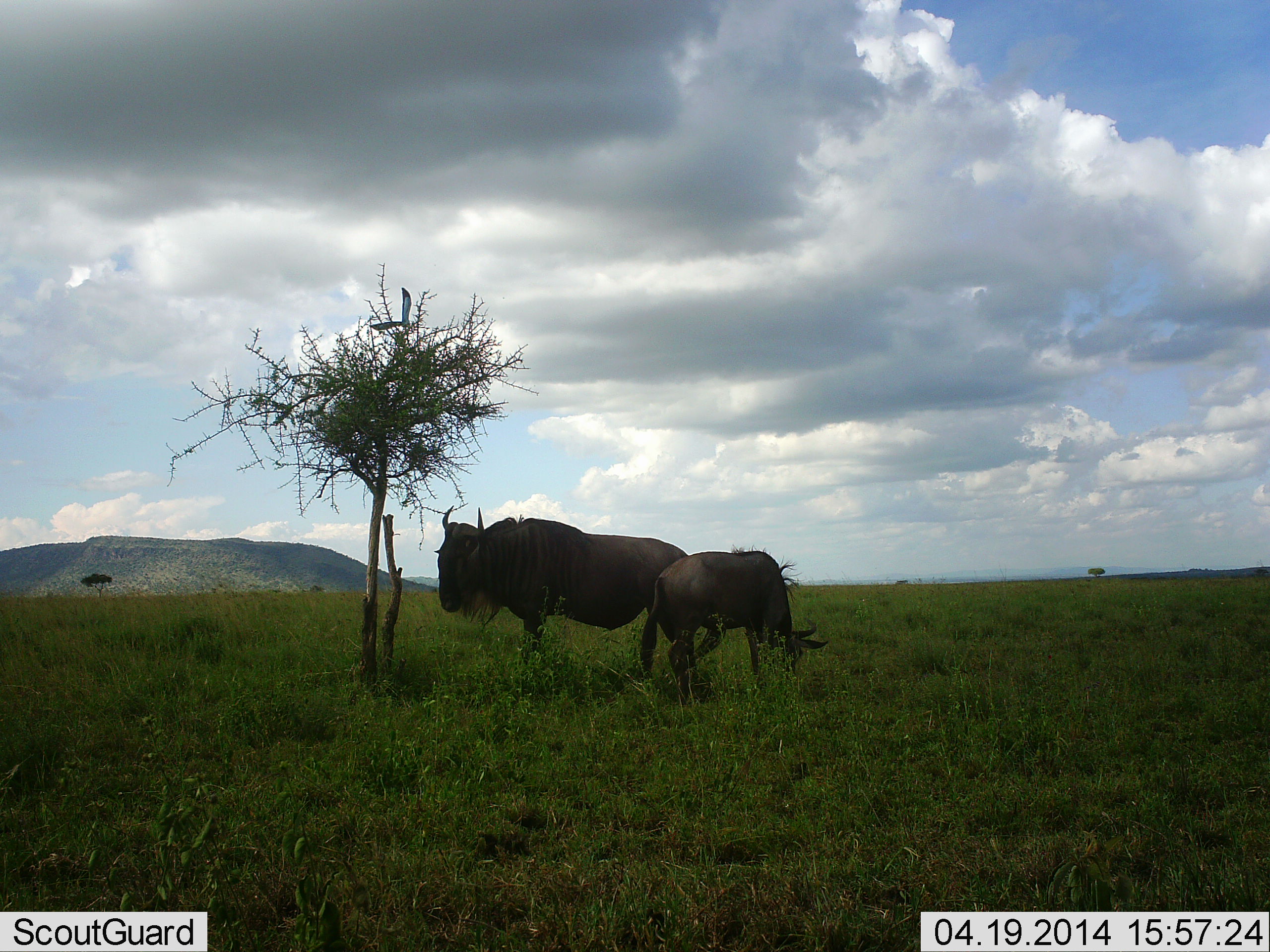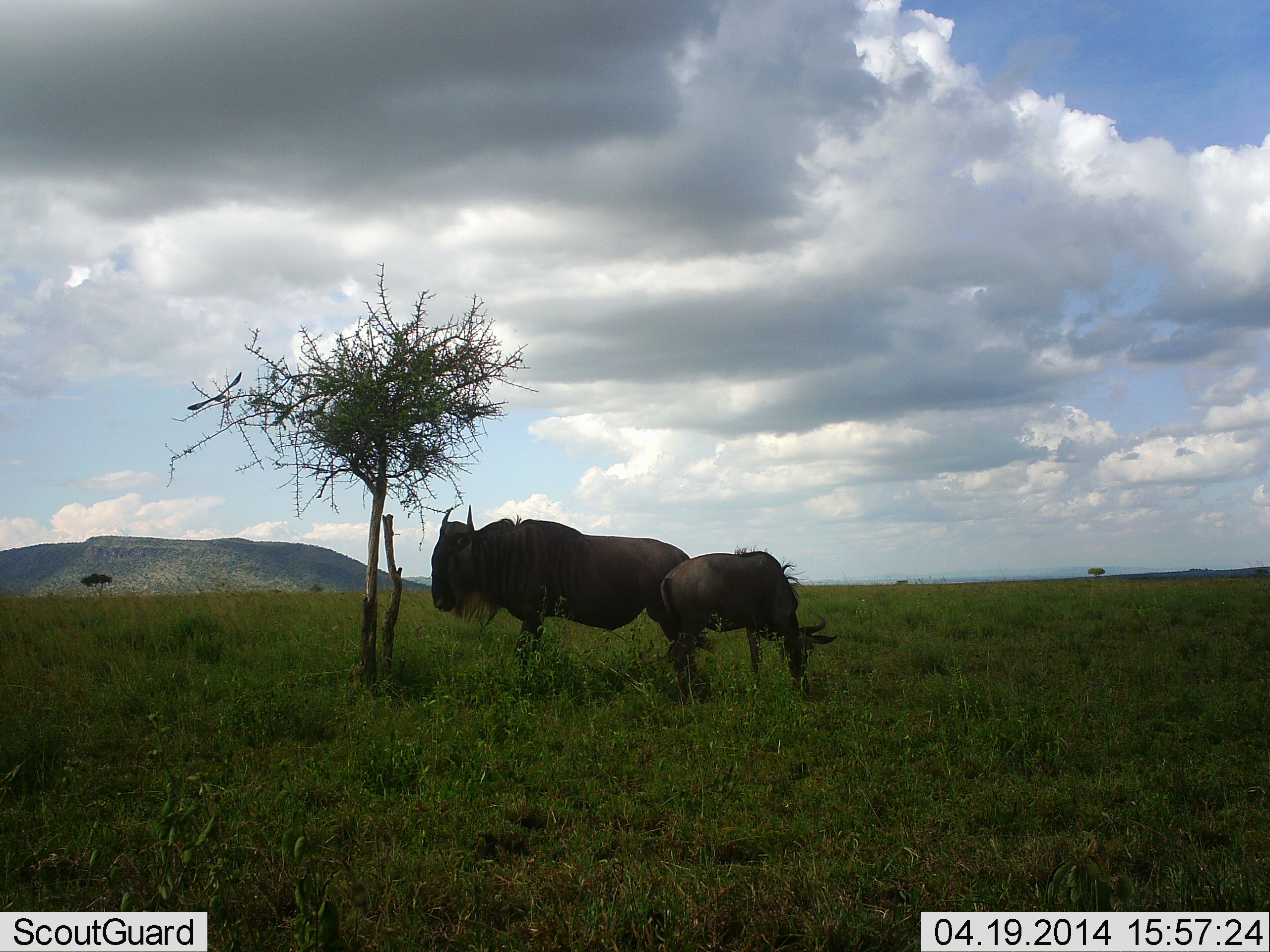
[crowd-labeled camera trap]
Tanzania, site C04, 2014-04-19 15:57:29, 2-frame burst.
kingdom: Animalia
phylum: Chordata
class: Mammalia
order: Artiodactyla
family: Bovidae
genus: Connochaetes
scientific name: Connochaetes taurinus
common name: blue wildebeest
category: wildebeest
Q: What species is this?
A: Wildebeest (blue wildebeest) (Connochaetes taurinus).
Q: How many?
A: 2.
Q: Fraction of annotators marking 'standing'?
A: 92%.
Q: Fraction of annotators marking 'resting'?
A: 0%.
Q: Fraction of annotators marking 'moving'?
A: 0%.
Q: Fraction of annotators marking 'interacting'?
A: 0%.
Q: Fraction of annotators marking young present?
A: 31%.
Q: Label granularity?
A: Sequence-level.